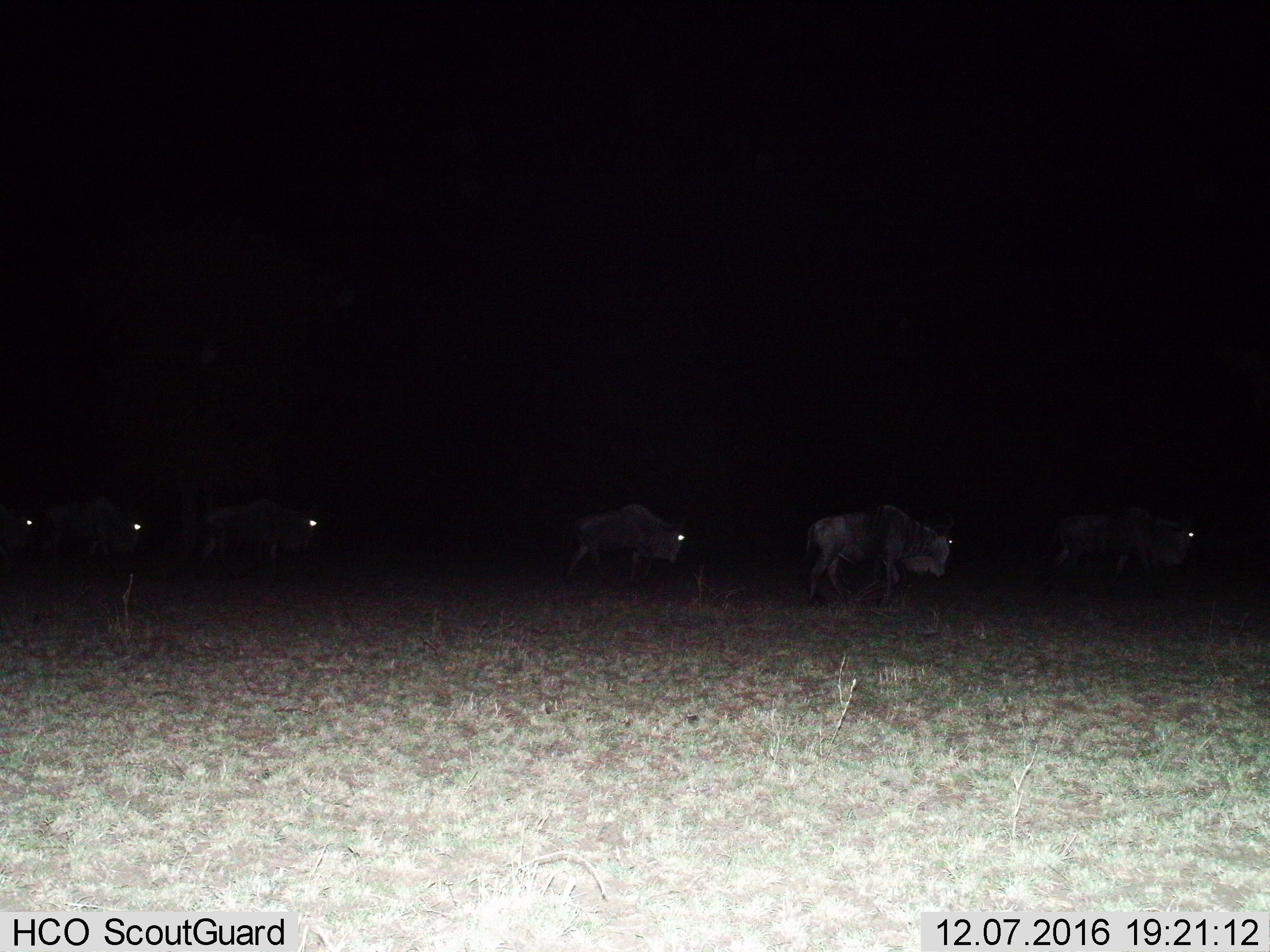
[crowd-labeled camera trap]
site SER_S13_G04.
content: unidentified animal